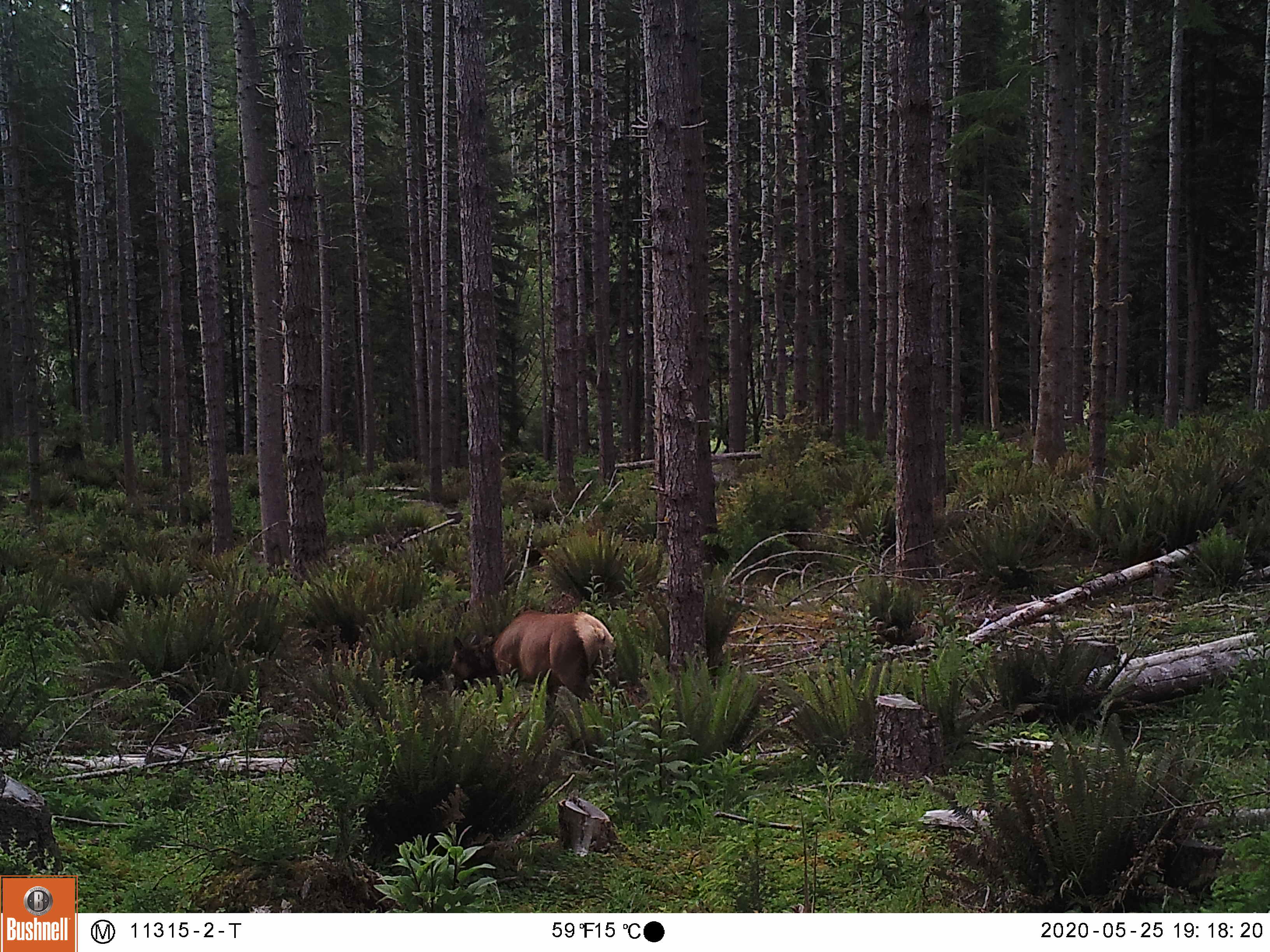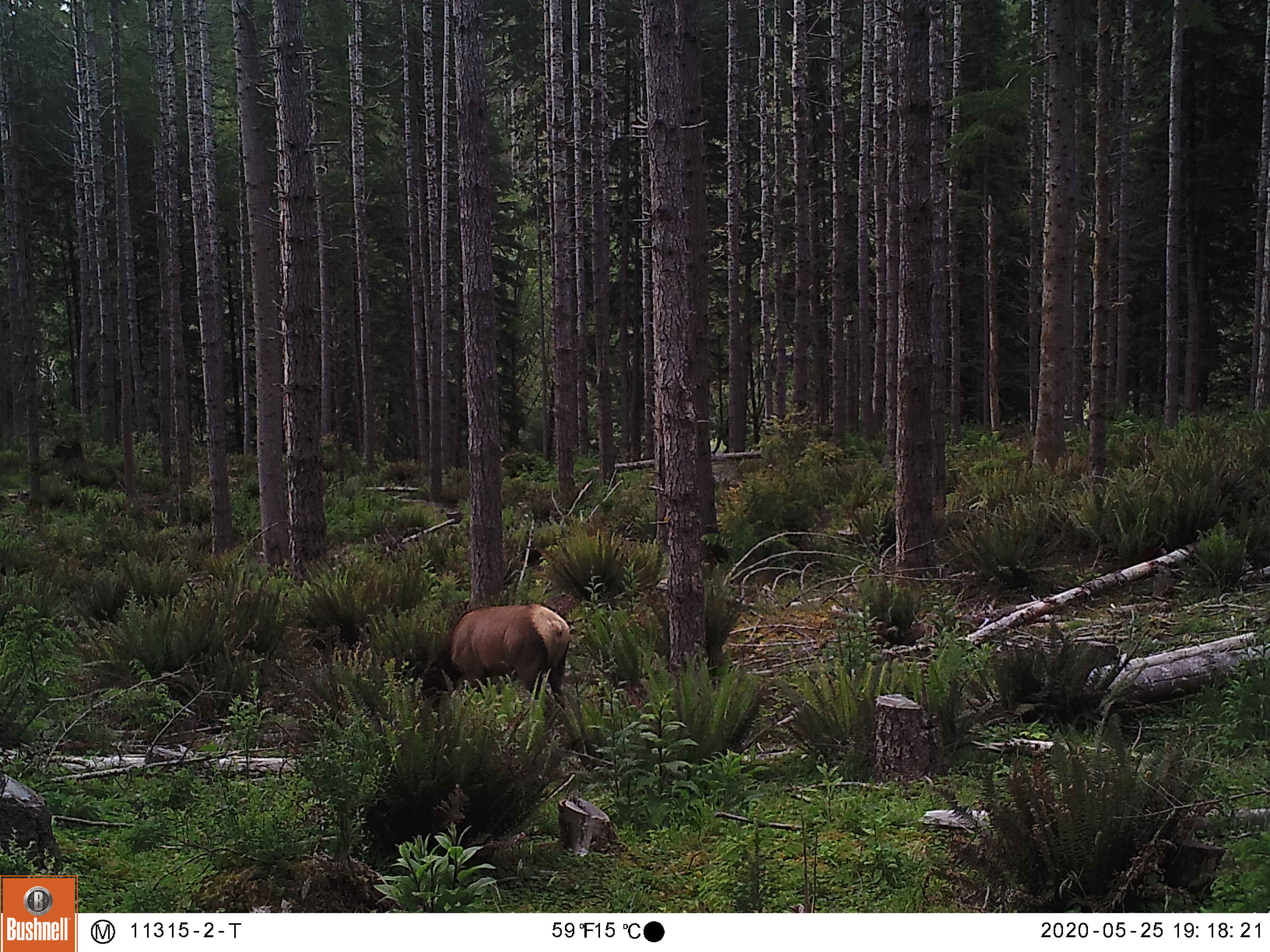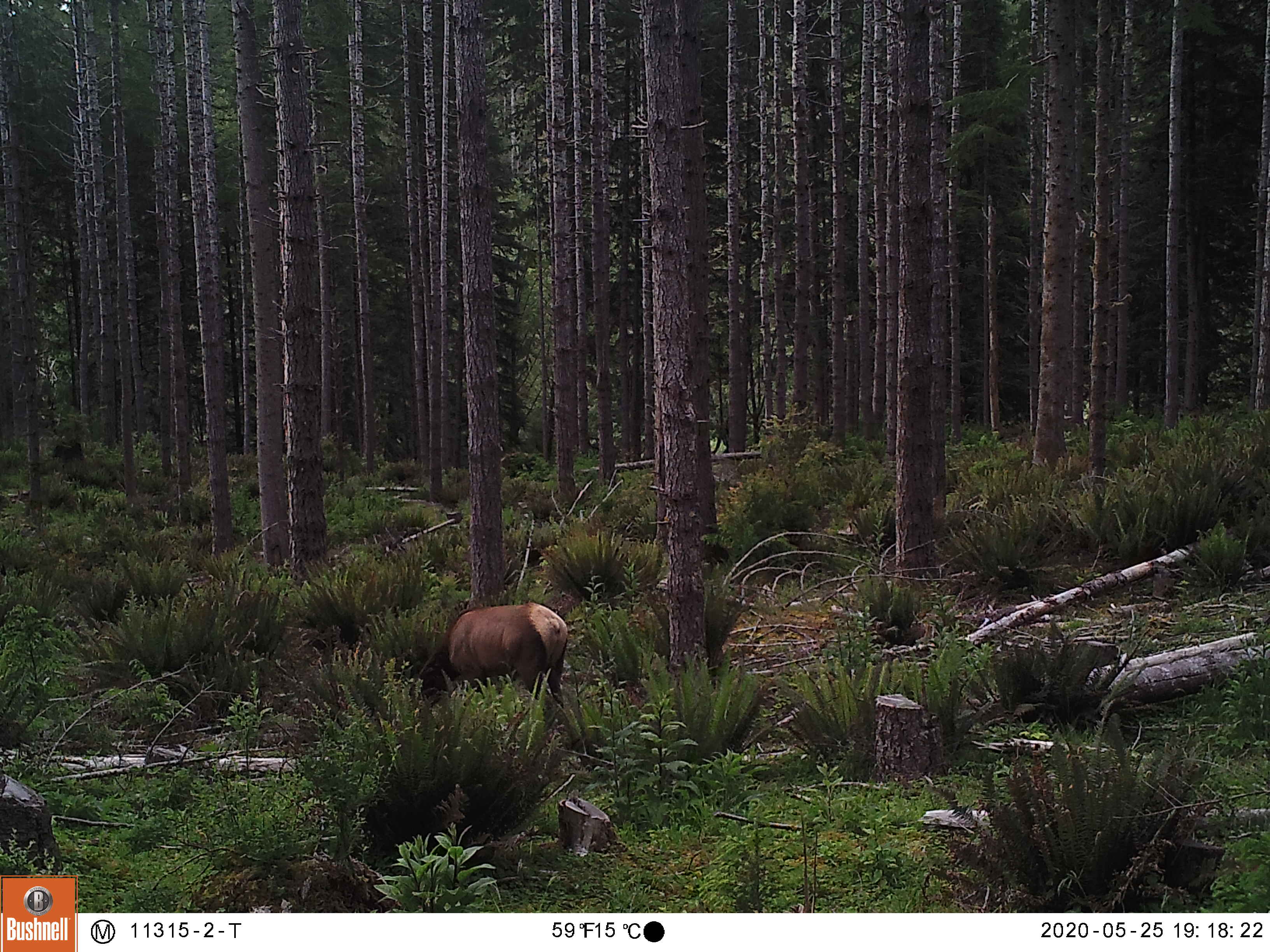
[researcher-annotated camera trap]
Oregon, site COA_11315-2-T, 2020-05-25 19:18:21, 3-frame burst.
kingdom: Animalia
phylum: Chordata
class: Mammalia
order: Artiodactyla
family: Cervidae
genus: Cervus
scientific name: Cervus canadensis roosevelti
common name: roosevelt elk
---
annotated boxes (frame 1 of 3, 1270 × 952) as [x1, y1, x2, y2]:
roosevelt elk: [445, 603, 624, 700]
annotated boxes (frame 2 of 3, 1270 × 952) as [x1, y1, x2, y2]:
roosevelt elk: [410, 597, 576, 711]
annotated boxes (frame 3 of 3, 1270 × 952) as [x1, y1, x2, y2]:
roosevelt elk: [410, 594, 574, 712]